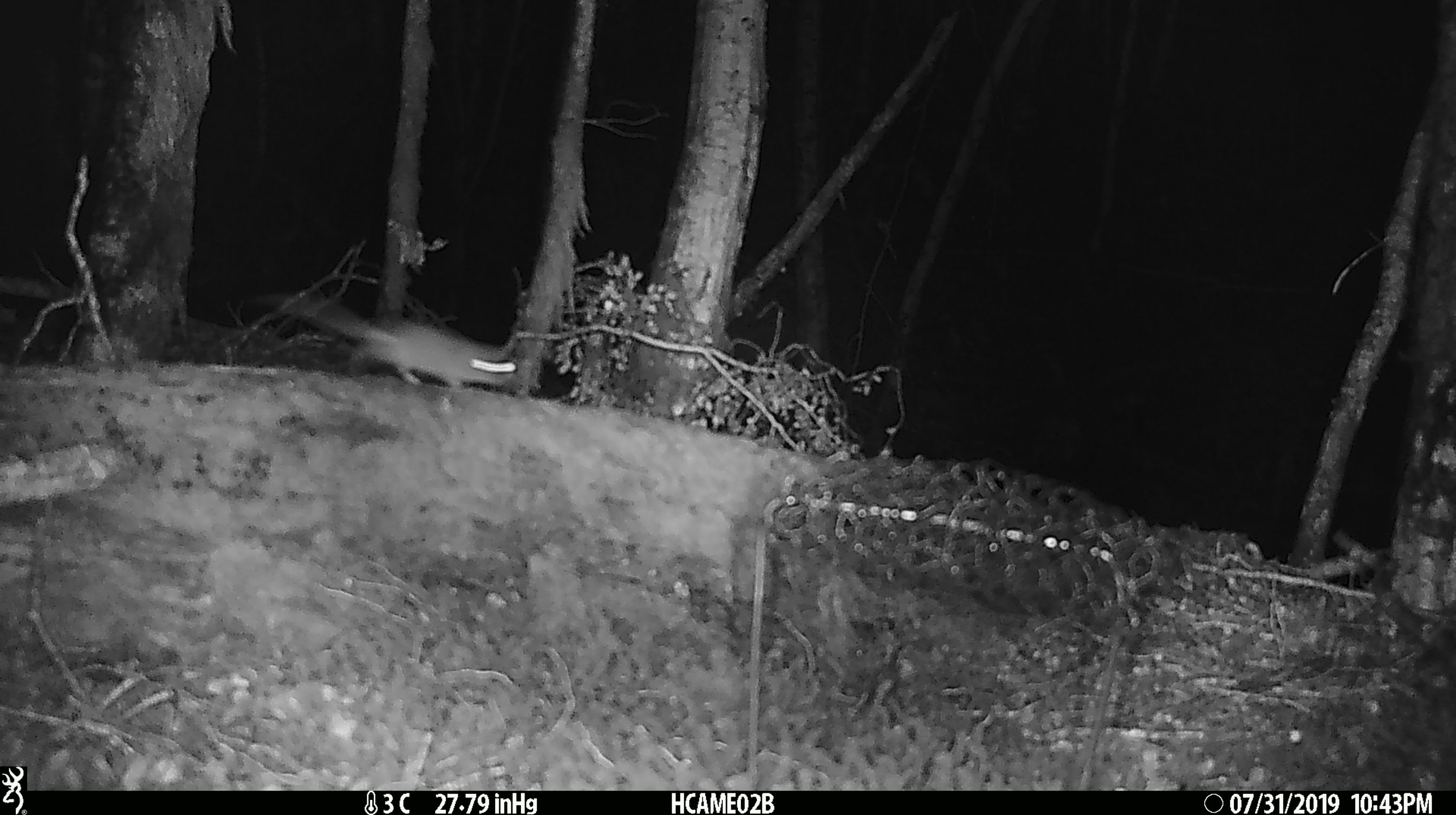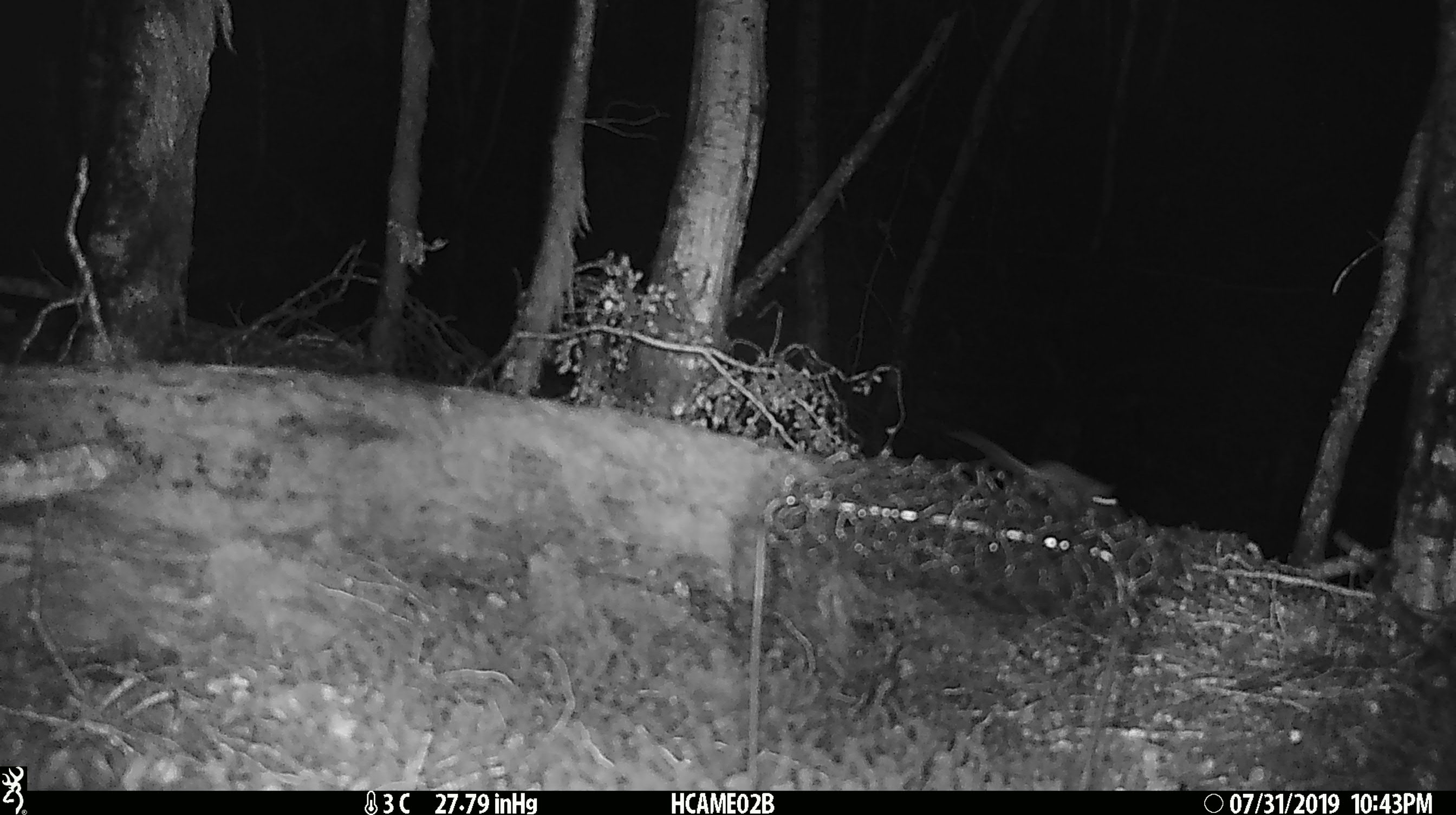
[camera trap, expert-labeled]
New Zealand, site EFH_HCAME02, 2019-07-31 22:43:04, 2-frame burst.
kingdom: Animalia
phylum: Chordata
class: Mammalia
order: Rodentia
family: Muridae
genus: Mus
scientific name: Mus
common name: mouse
Mouse (Mus).